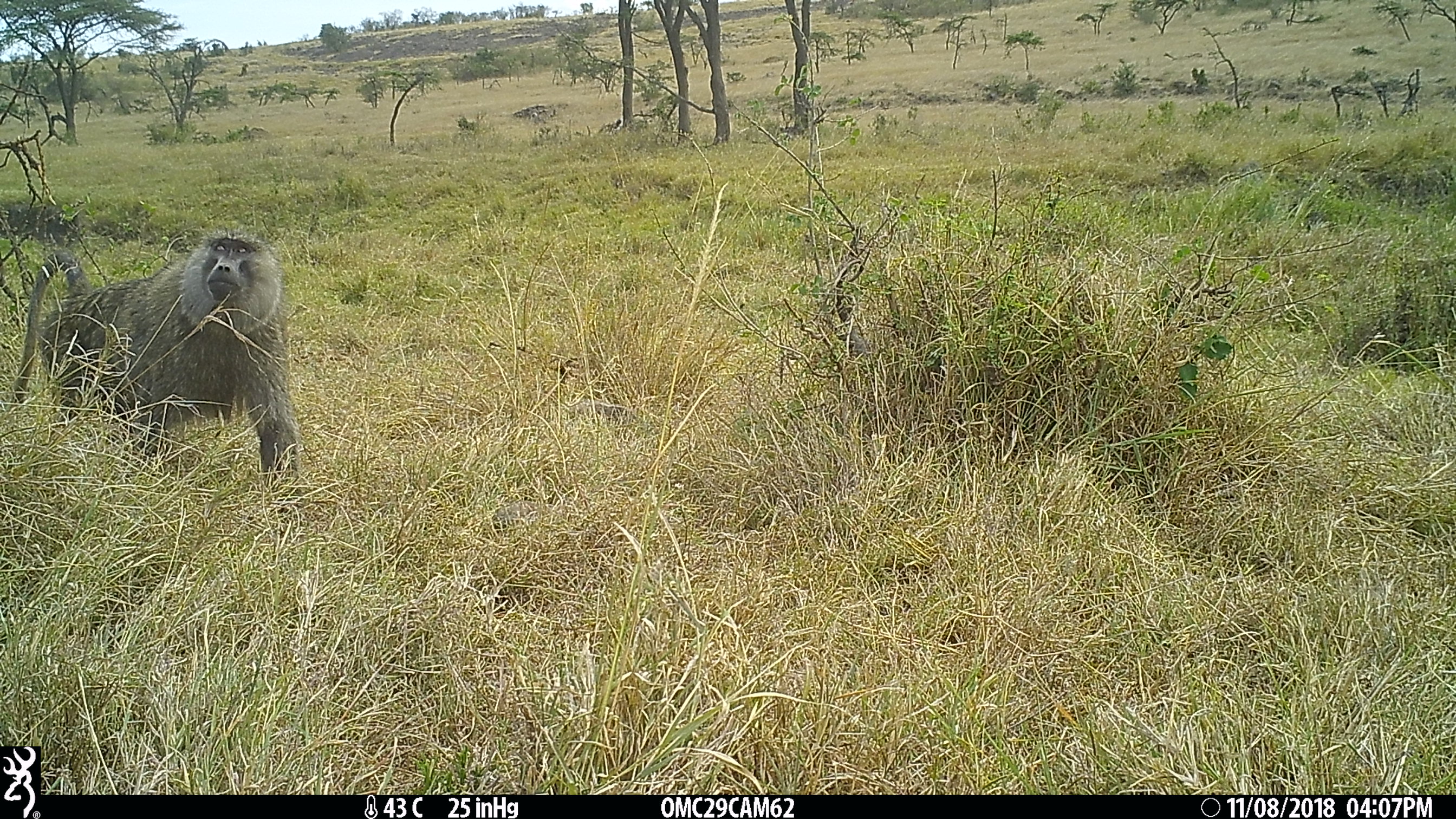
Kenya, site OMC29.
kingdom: Animalia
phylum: Chordata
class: Mammalia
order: Primates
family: Cercopithecidae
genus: Papio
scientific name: Papio anubis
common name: olive baboon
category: baboon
Baboon (olive baboon) (Papio anubis).